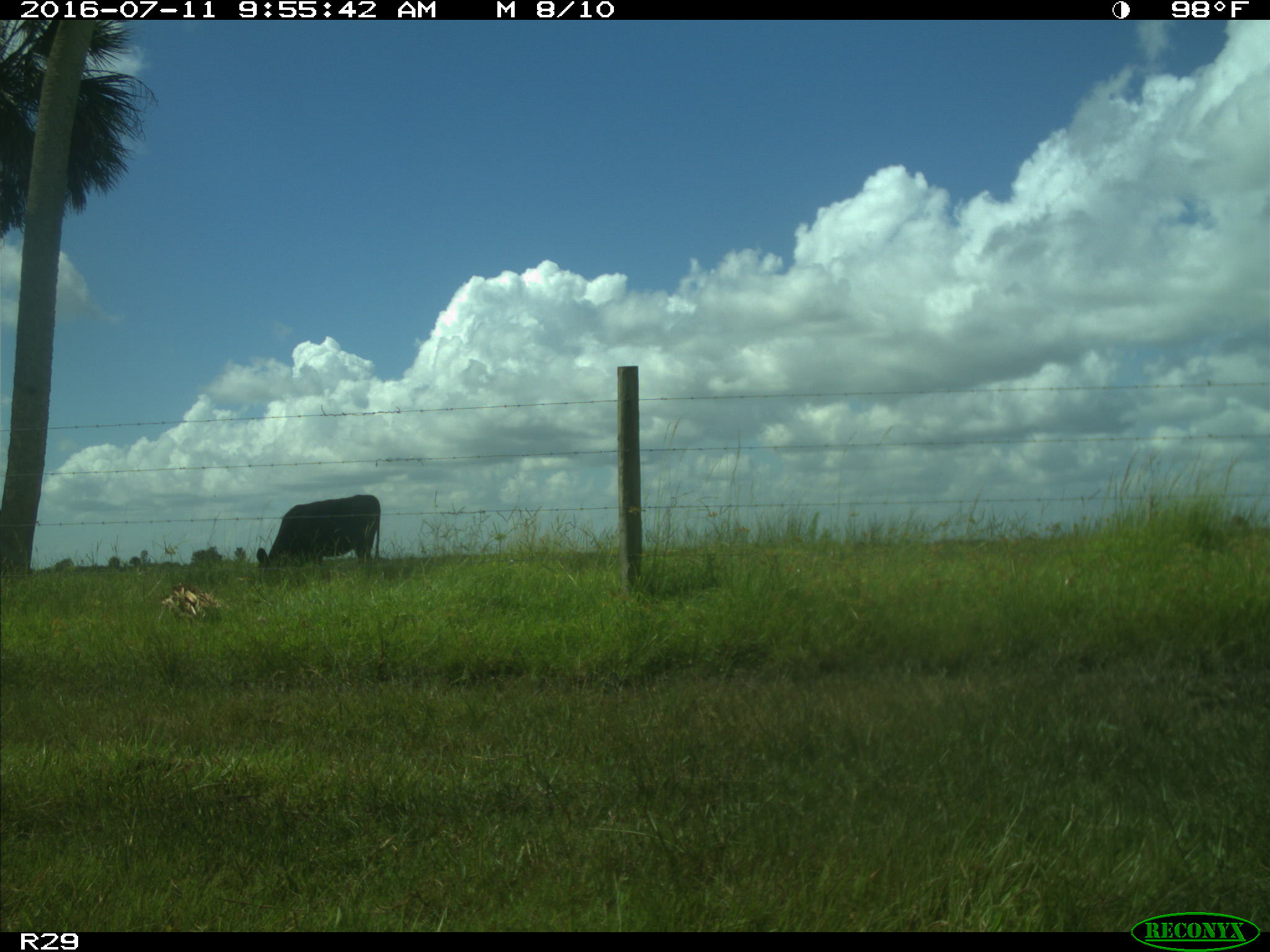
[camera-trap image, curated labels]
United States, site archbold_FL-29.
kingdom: Animalia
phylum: Chordata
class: Mammalia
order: Artiodactyla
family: Bovidae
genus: Bos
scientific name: Bos taurus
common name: domestic cow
Bos taurus (domestic cow).